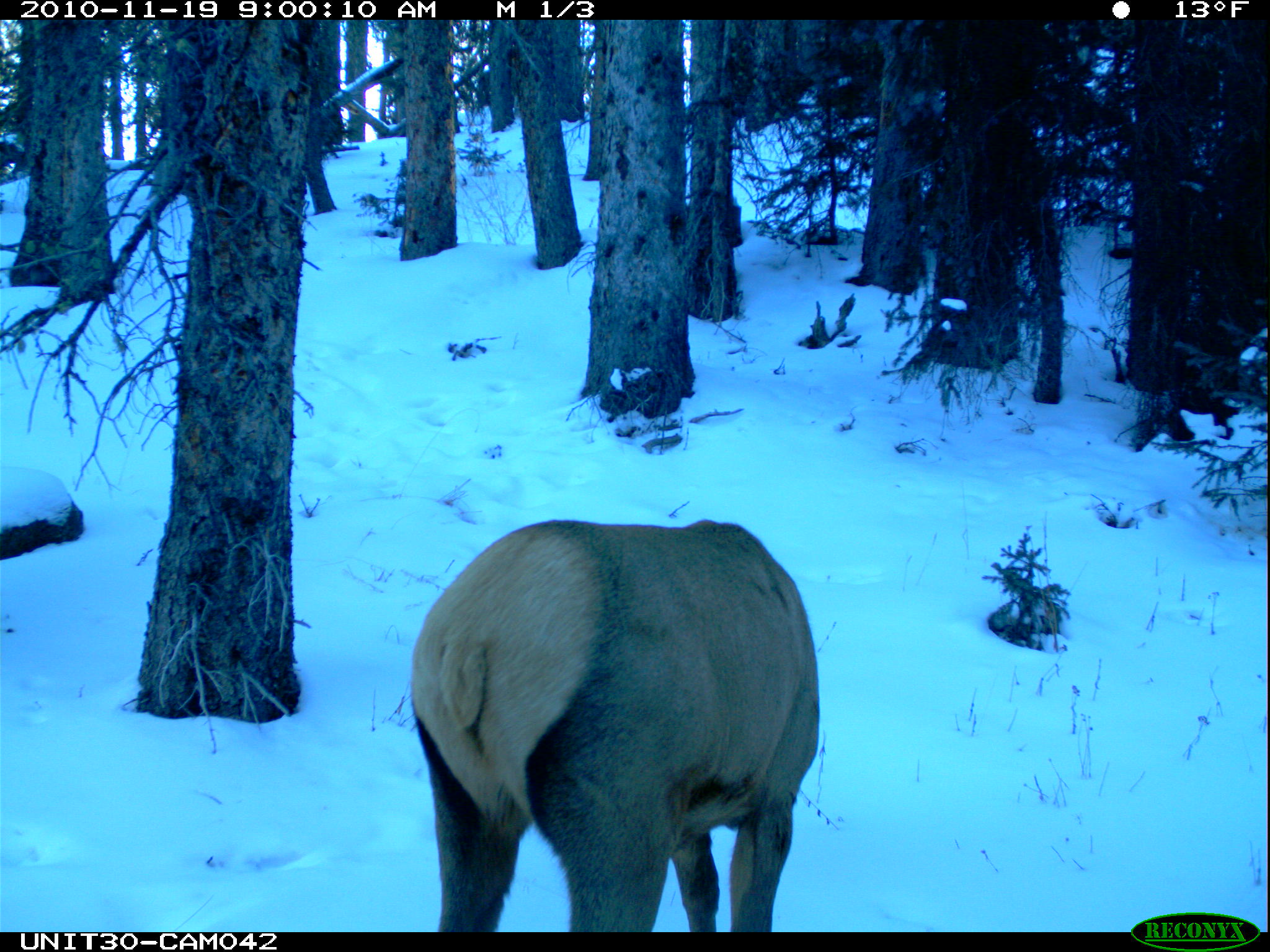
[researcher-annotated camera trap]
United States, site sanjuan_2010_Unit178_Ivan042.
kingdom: Animalia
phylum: Chordata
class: Mammalia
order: Artiodactyla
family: Cervidae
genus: Cervus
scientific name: Cervus elaphus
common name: red deer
Cervus elaphus (red deer).